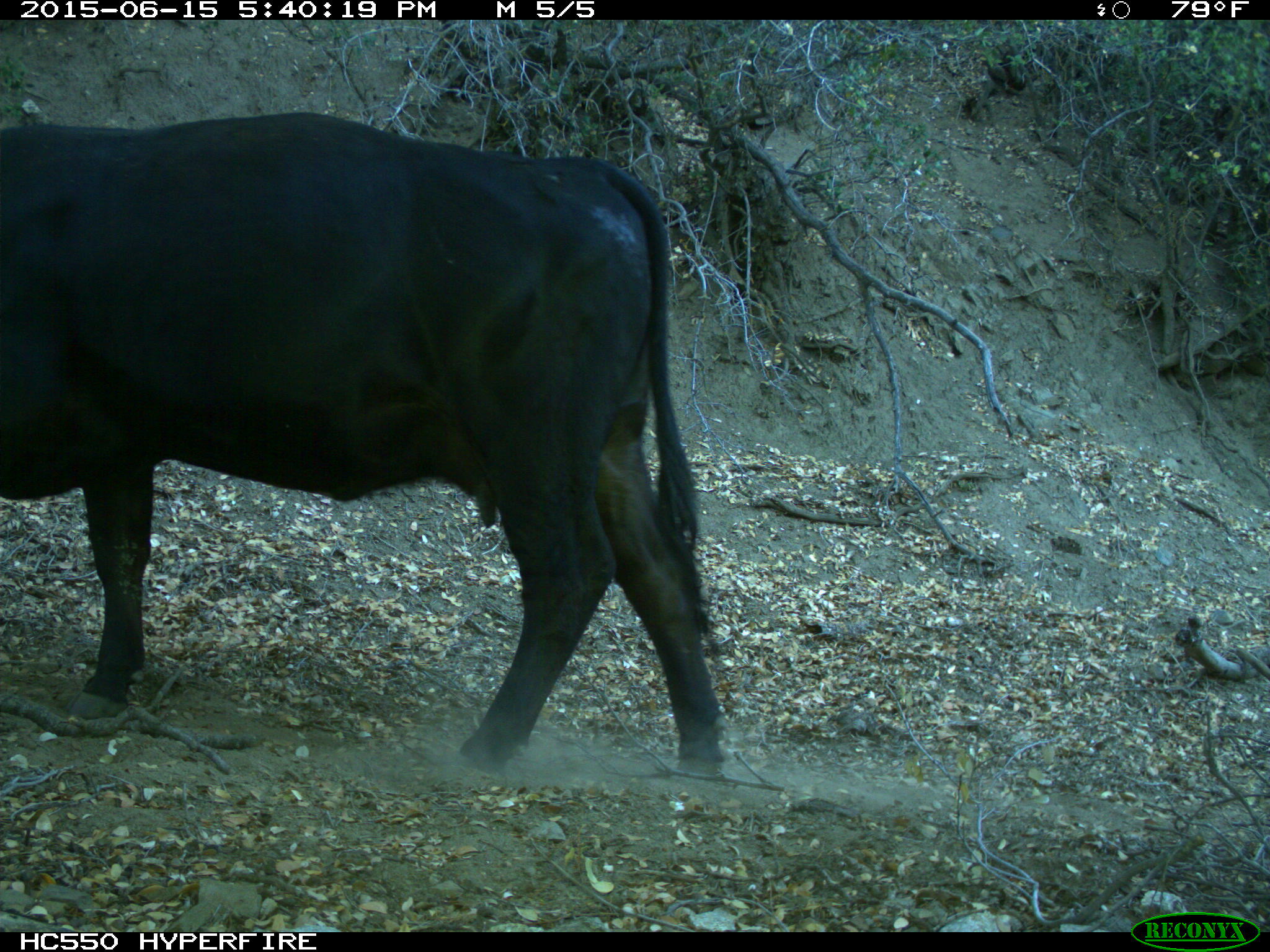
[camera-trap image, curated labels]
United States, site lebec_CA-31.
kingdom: Animalia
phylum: Chordata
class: Mammalia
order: Artiodactyla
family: Bovidae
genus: Bos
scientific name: Bos taurus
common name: domestic cow